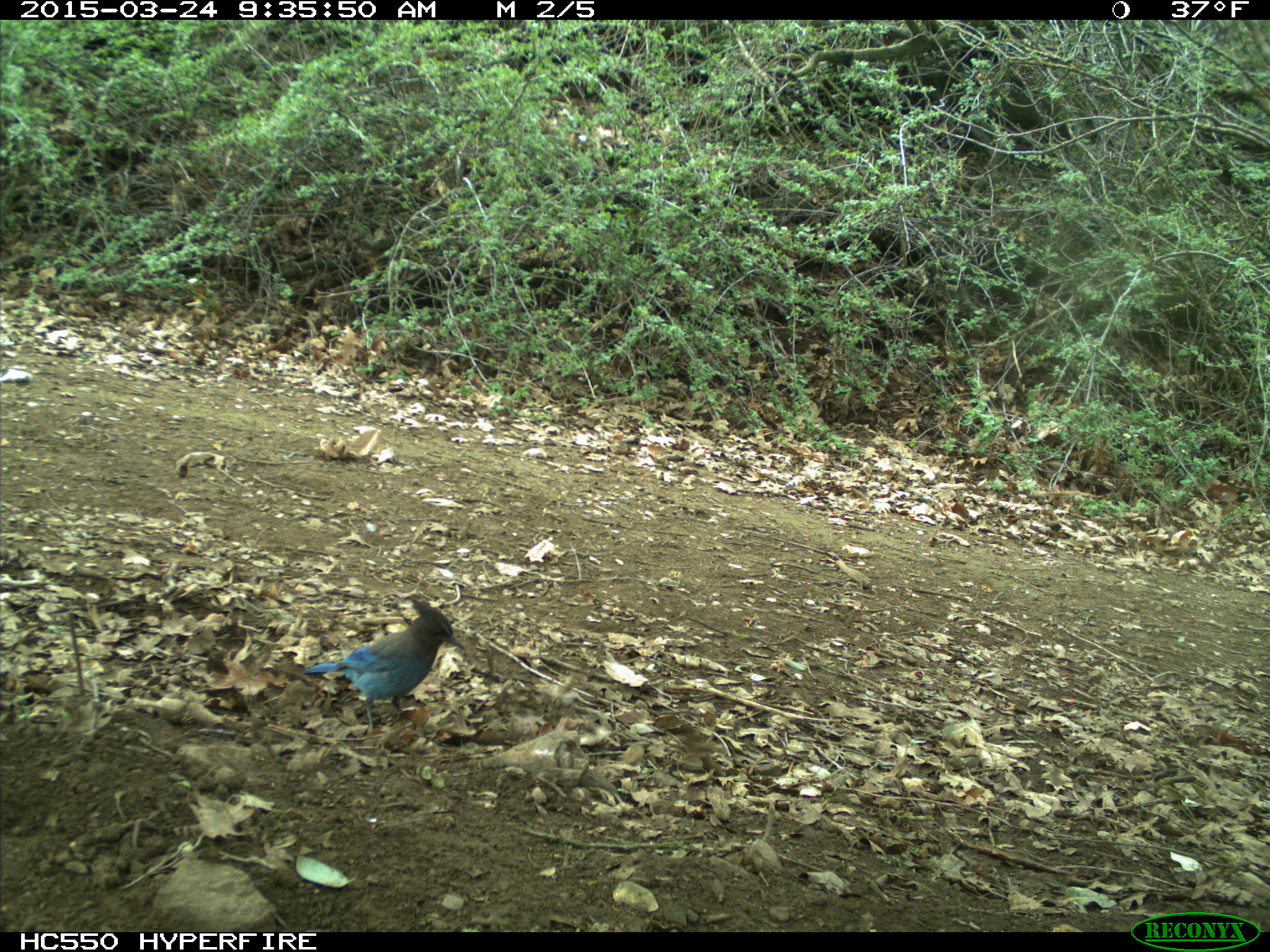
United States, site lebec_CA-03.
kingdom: Animalia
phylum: Chordata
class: Aves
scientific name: Aves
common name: birds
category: unidentified bird